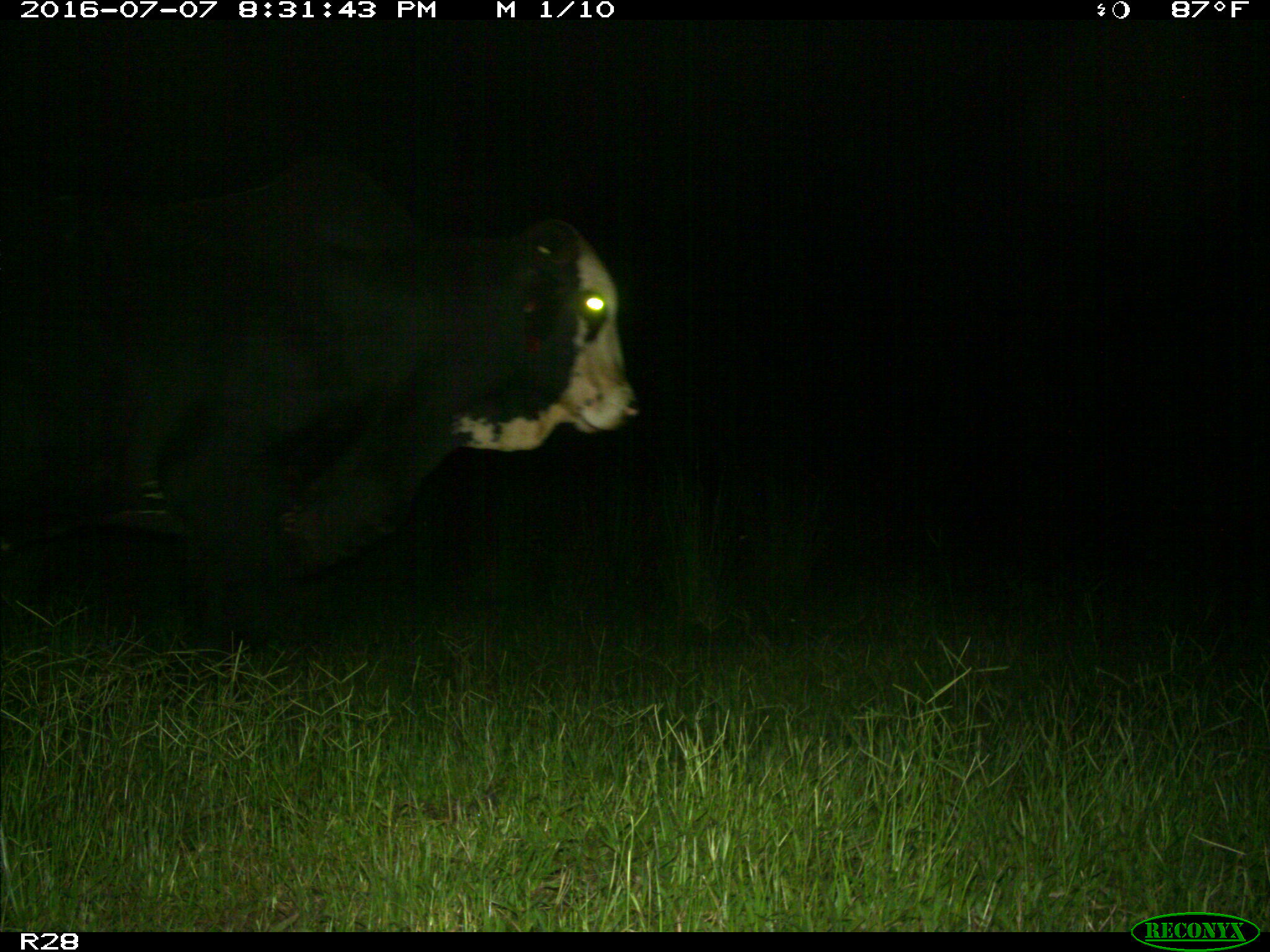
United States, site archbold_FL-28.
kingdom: Animalia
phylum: Chordata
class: Mammalia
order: Artiodactyla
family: Bovidae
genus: Bos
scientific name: Bos taurus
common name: domestic cow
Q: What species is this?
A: Bos taurus (domestic cow).